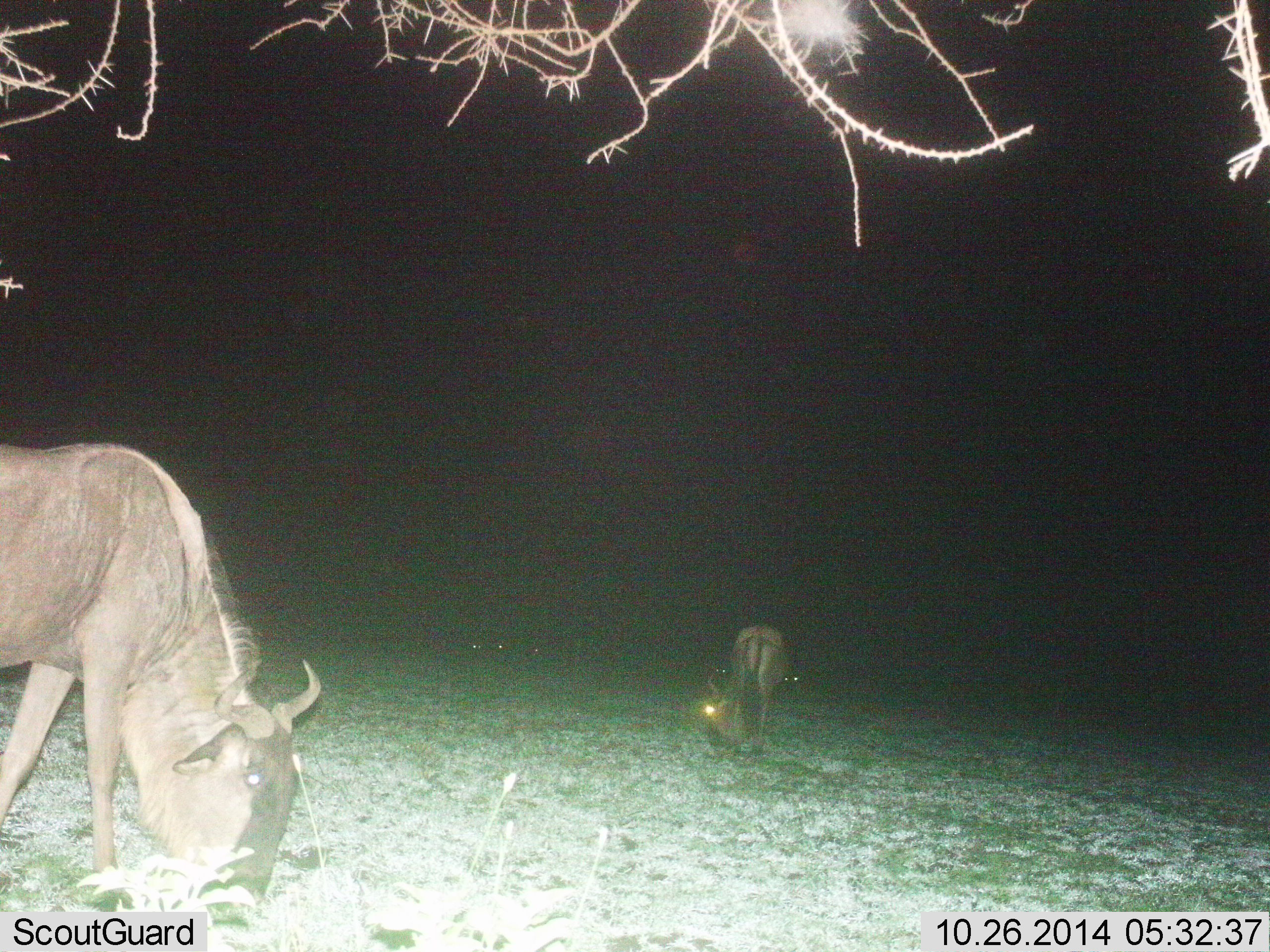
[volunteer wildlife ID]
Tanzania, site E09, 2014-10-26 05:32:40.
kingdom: Animalia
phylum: Chordata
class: Mammalia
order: Artiodactyla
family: Bovidae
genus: Connochaetes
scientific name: Connochaetes taurinus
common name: blue wildebeest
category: wildebeest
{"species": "wildebeest (blue wildebeest) (Connochaetes taurinus)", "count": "2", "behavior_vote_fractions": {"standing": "20%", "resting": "10%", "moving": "10%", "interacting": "0%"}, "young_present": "0%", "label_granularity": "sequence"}